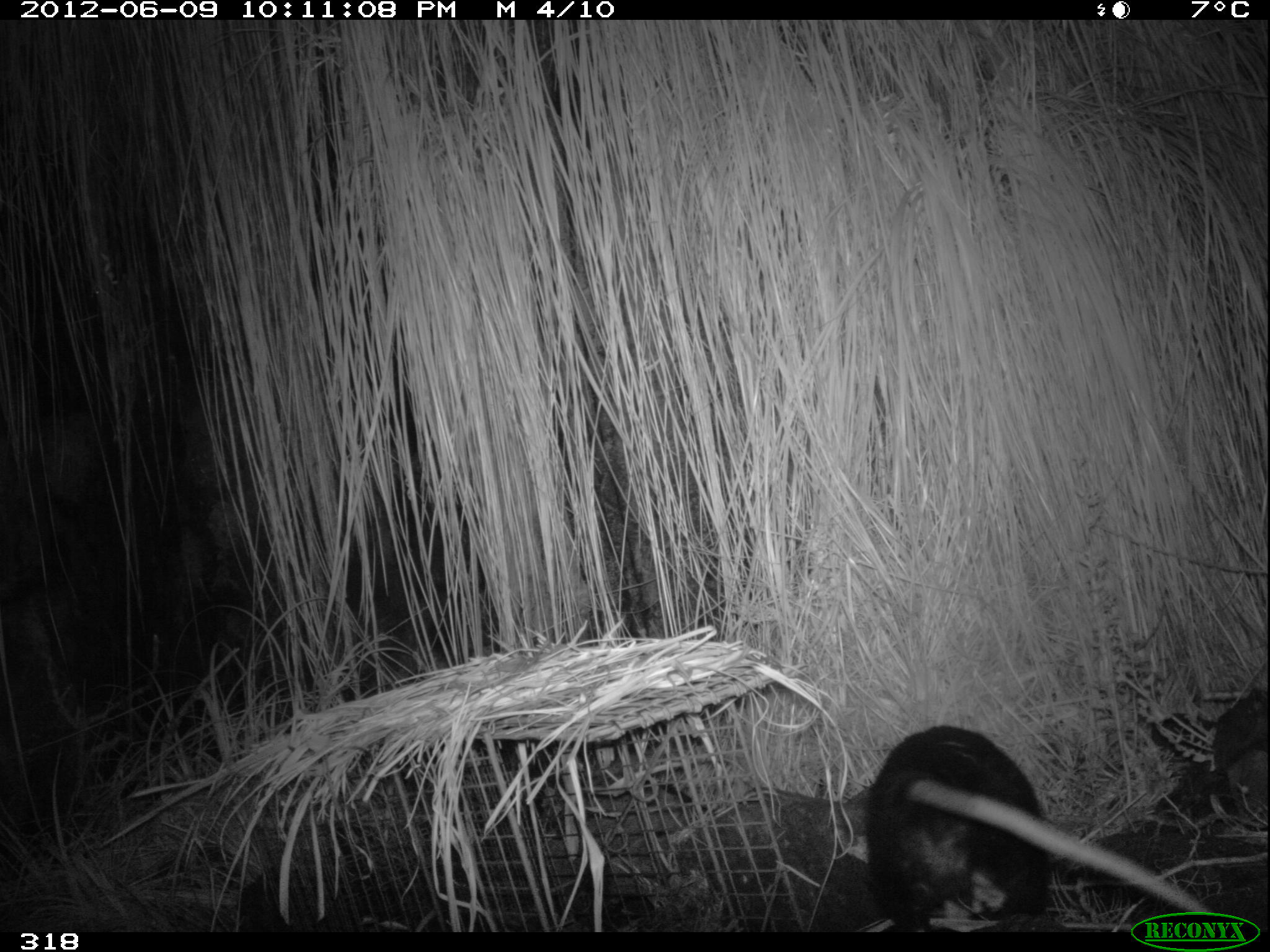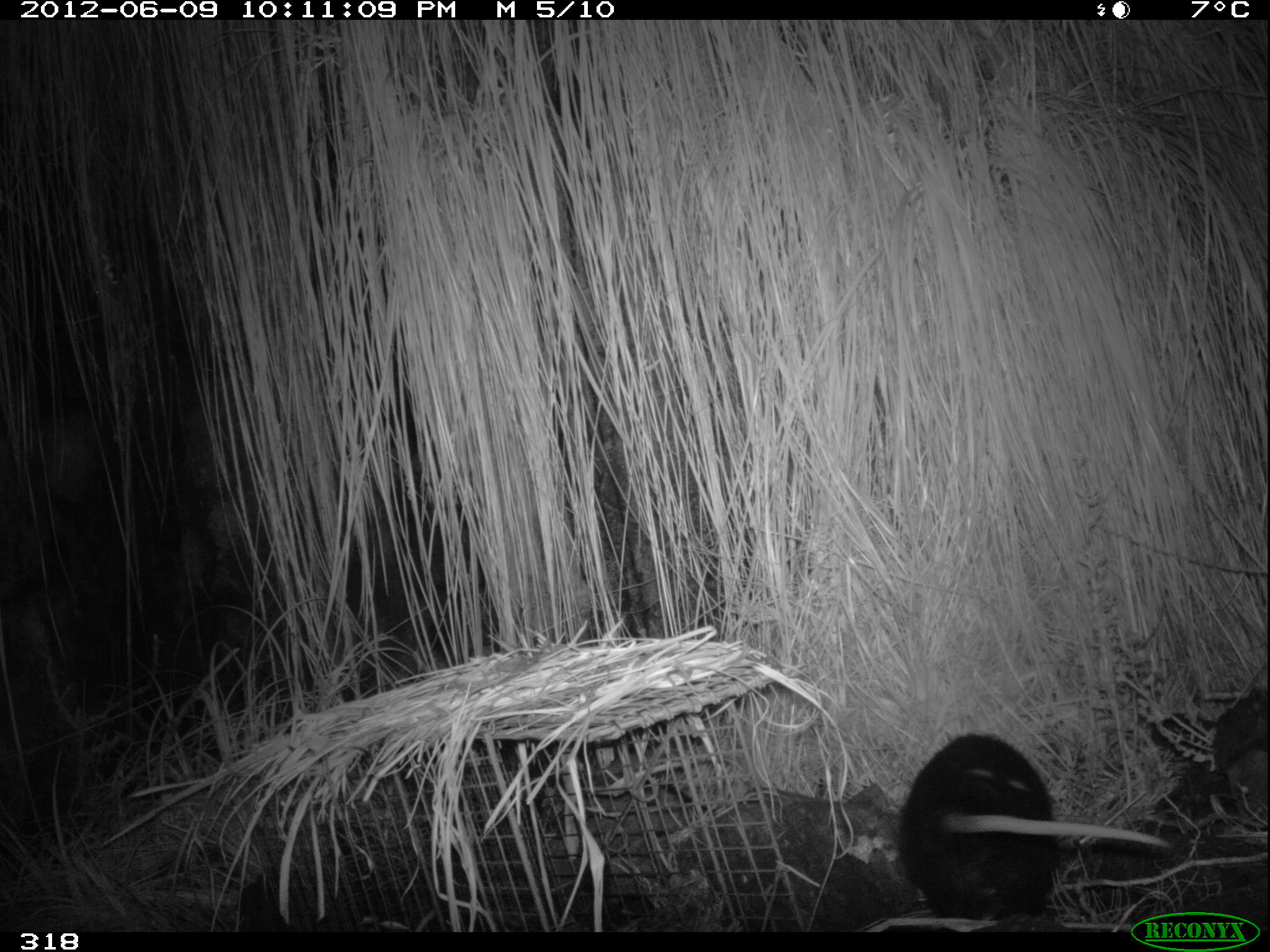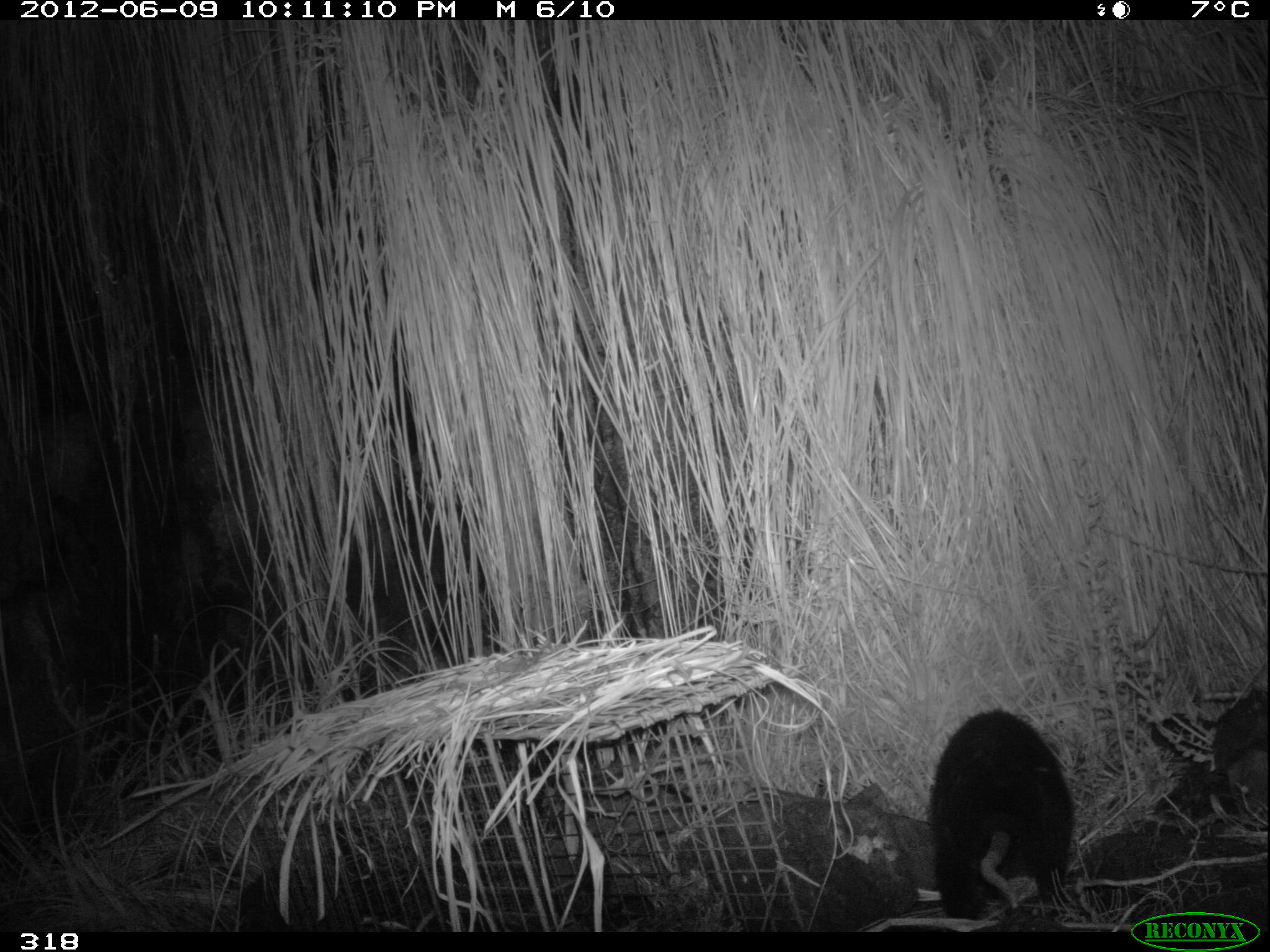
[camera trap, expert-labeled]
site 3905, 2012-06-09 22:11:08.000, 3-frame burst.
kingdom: Animalia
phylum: Chordata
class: Mammalia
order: Didelphimorphia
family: Didelphidae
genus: Didelphis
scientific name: Didelphis pernigra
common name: andean white-eared opossum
Didelphis pernigra (andean white-eared opossum).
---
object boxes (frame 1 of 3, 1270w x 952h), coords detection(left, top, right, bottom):
didelphis pernigra: detection(860, 722, 1217, 932)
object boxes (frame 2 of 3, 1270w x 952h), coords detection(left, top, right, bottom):
didelphis pernigra: detection(894, 730, 1176, 932)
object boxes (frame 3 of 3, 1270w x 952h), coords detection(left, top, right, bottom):
didelphis pernigra: detection(927, 704, 1075, 920)